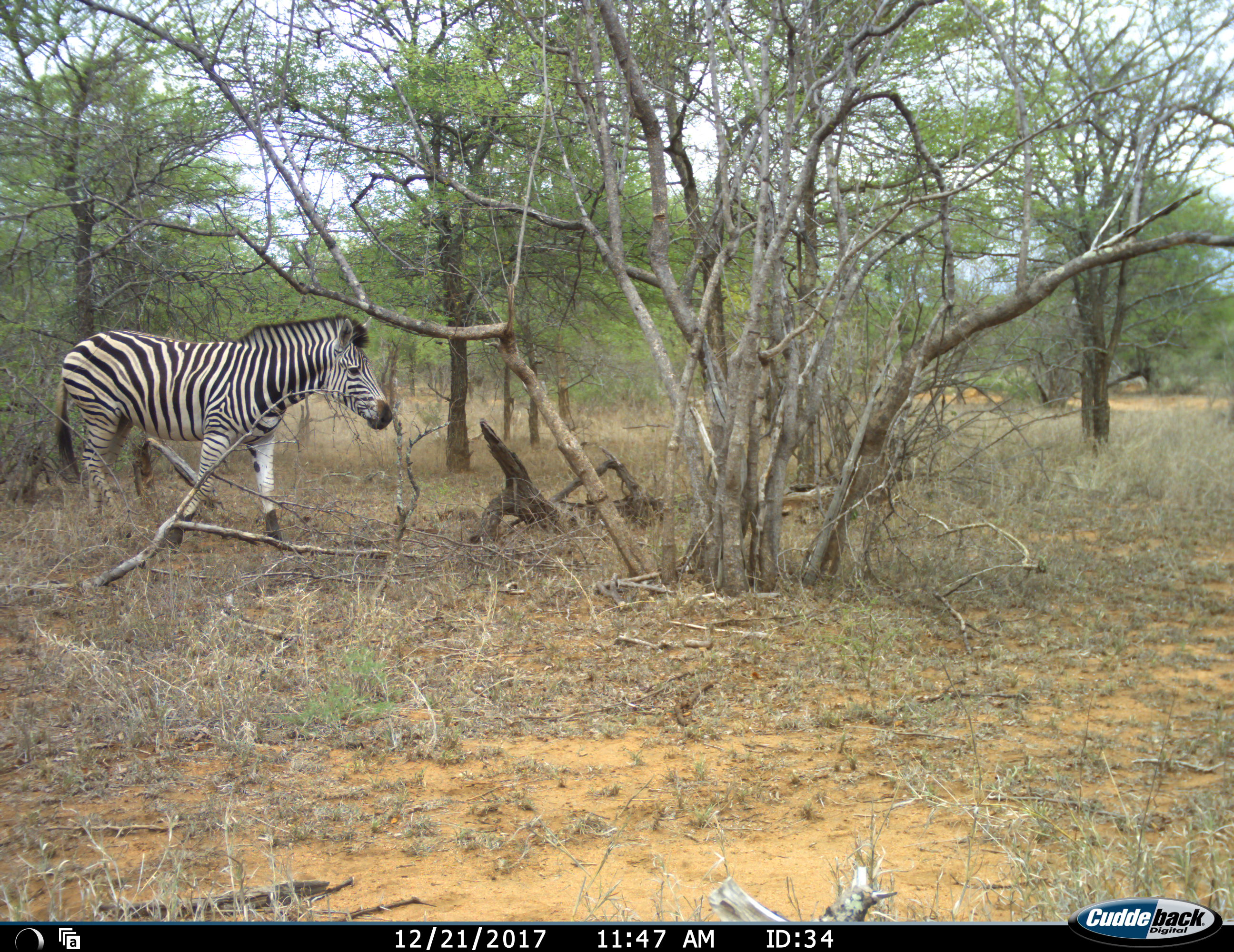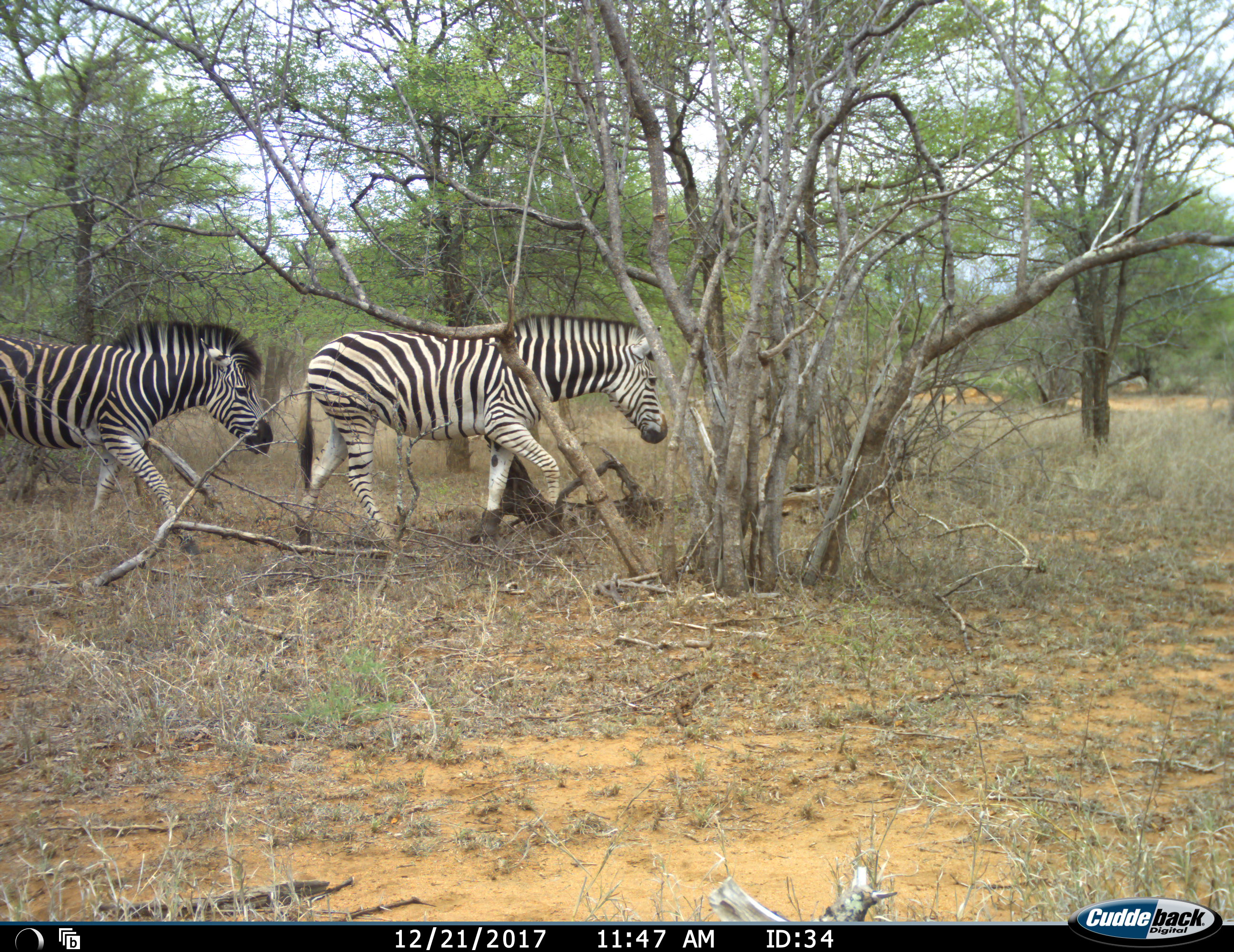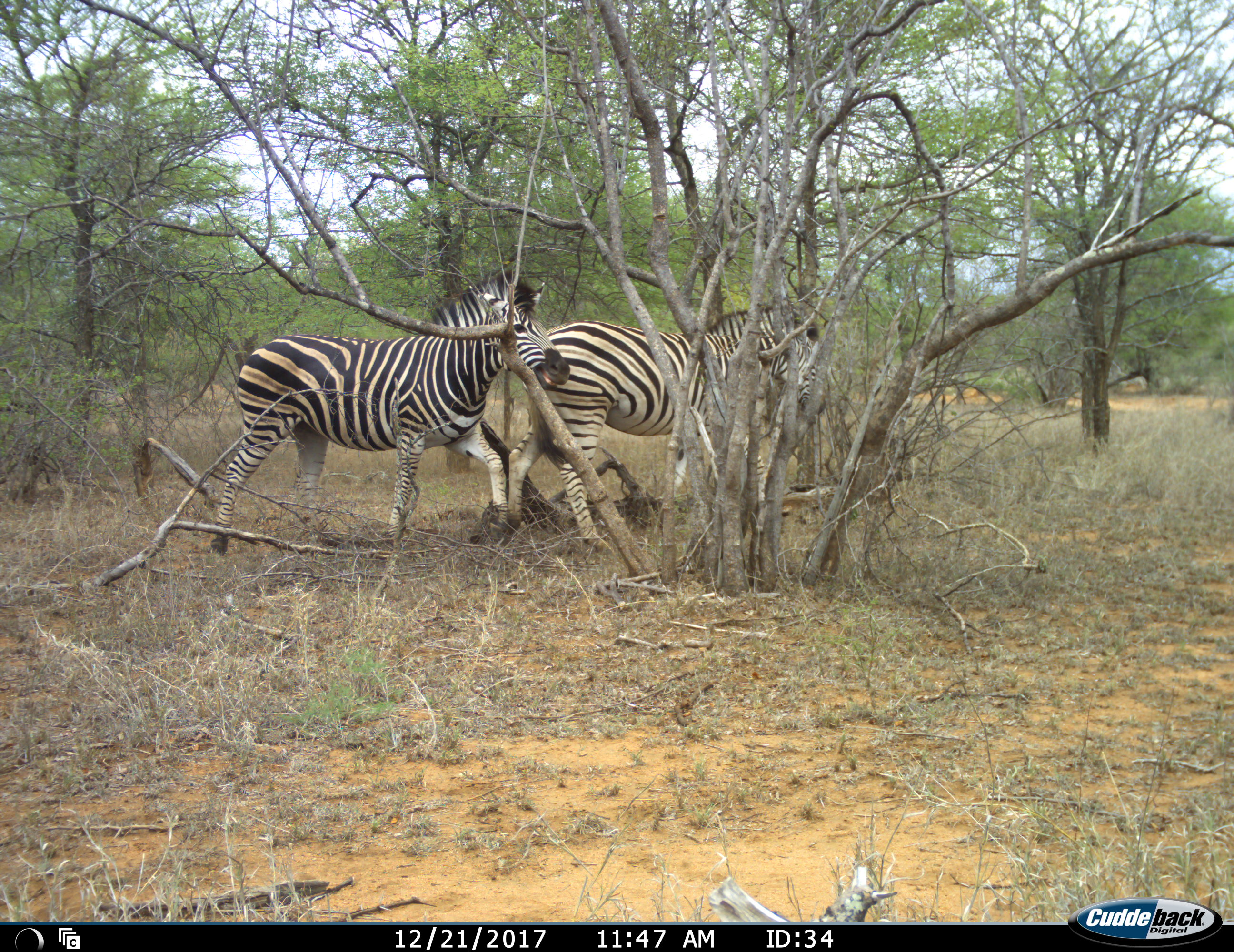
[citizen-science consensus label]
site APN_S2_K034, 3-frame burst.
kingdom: Animalia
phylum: Chordata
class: Mammalia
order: Perissodactyla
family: Equidae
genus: Equus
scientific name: Equus quagga burchellii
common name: burchell's zebra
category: zebraburchells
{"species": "zebraburchells (burchell's zebra) (Equus quagga burchellii)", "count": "2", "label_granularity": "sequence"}